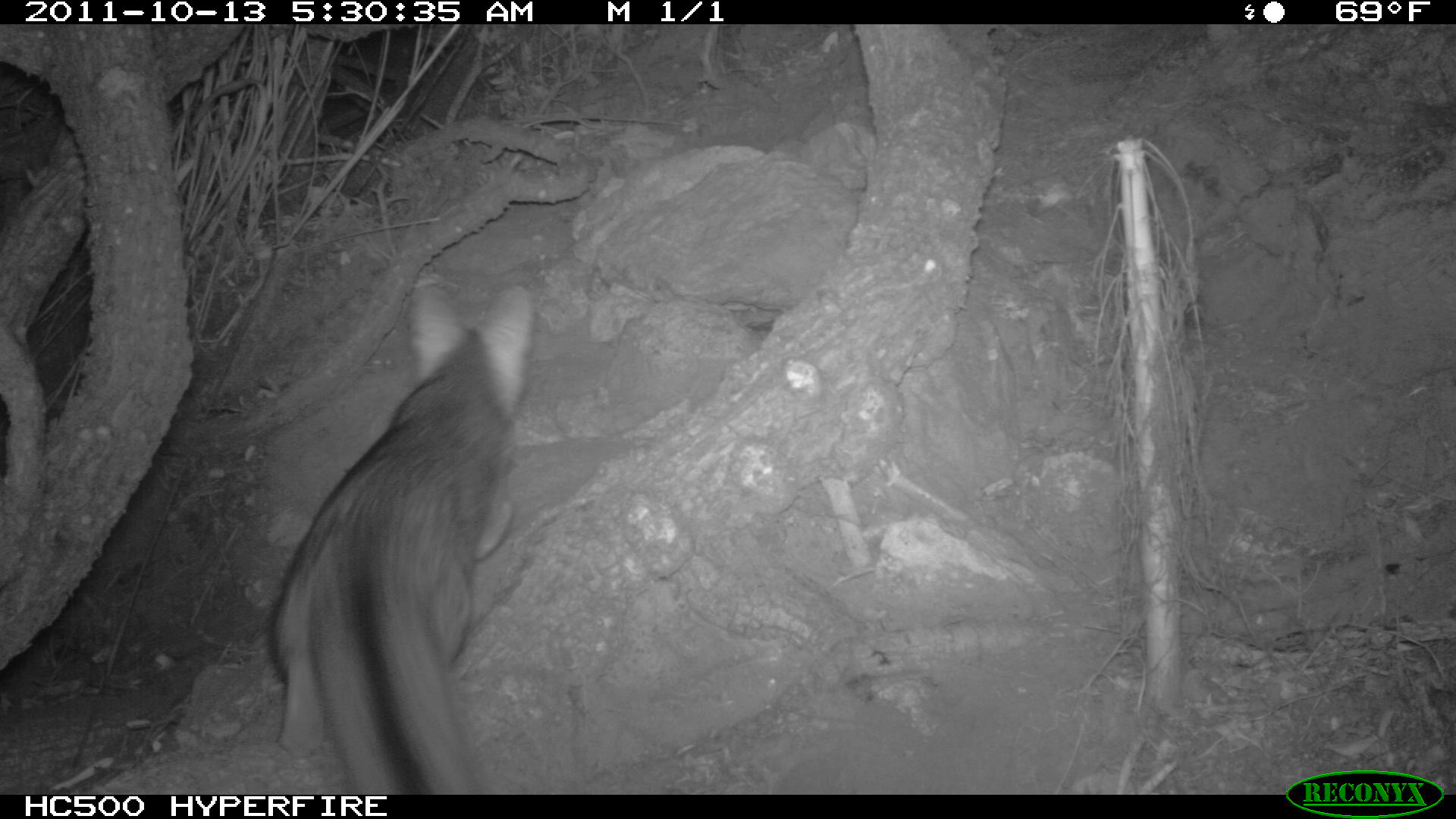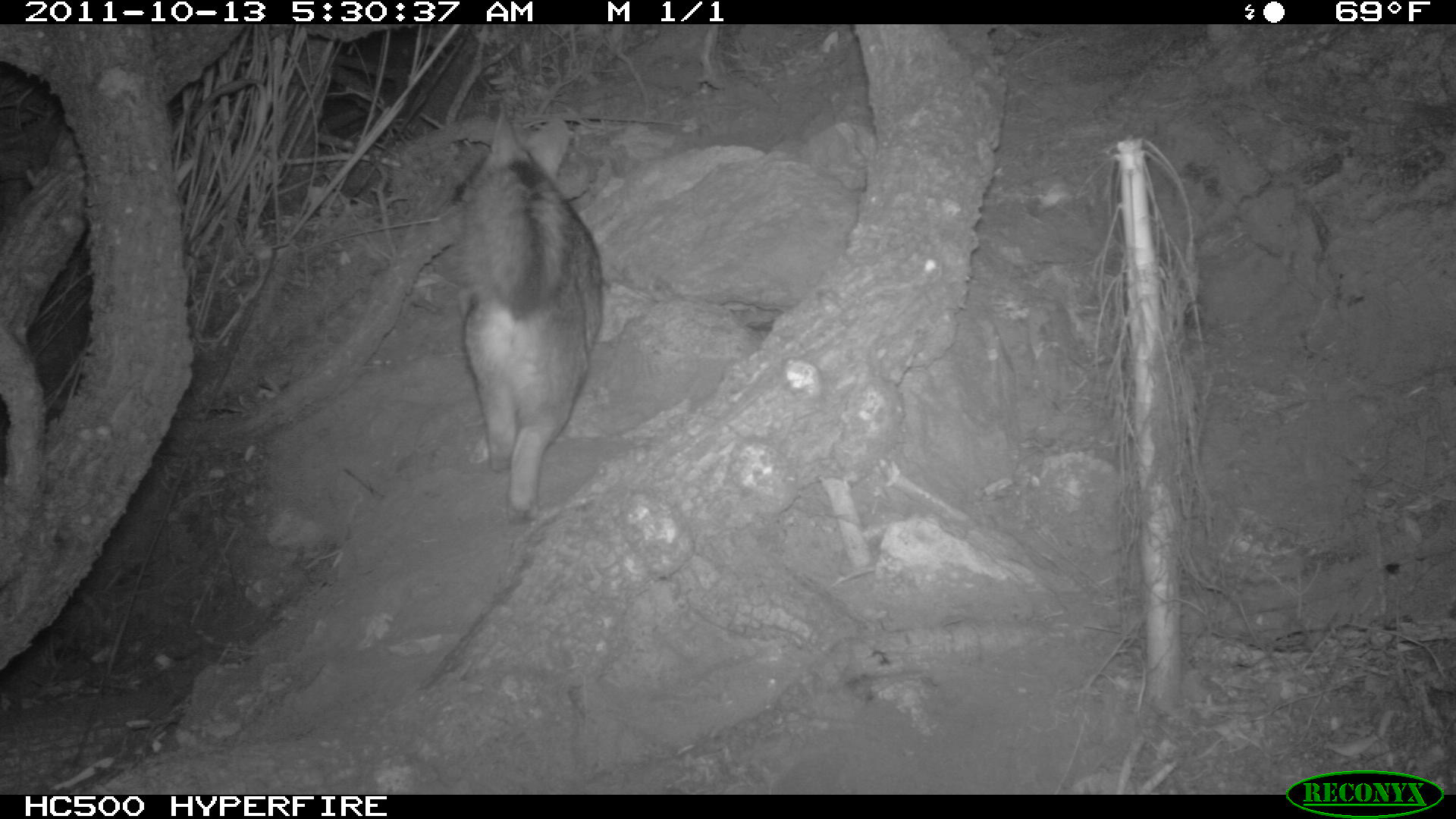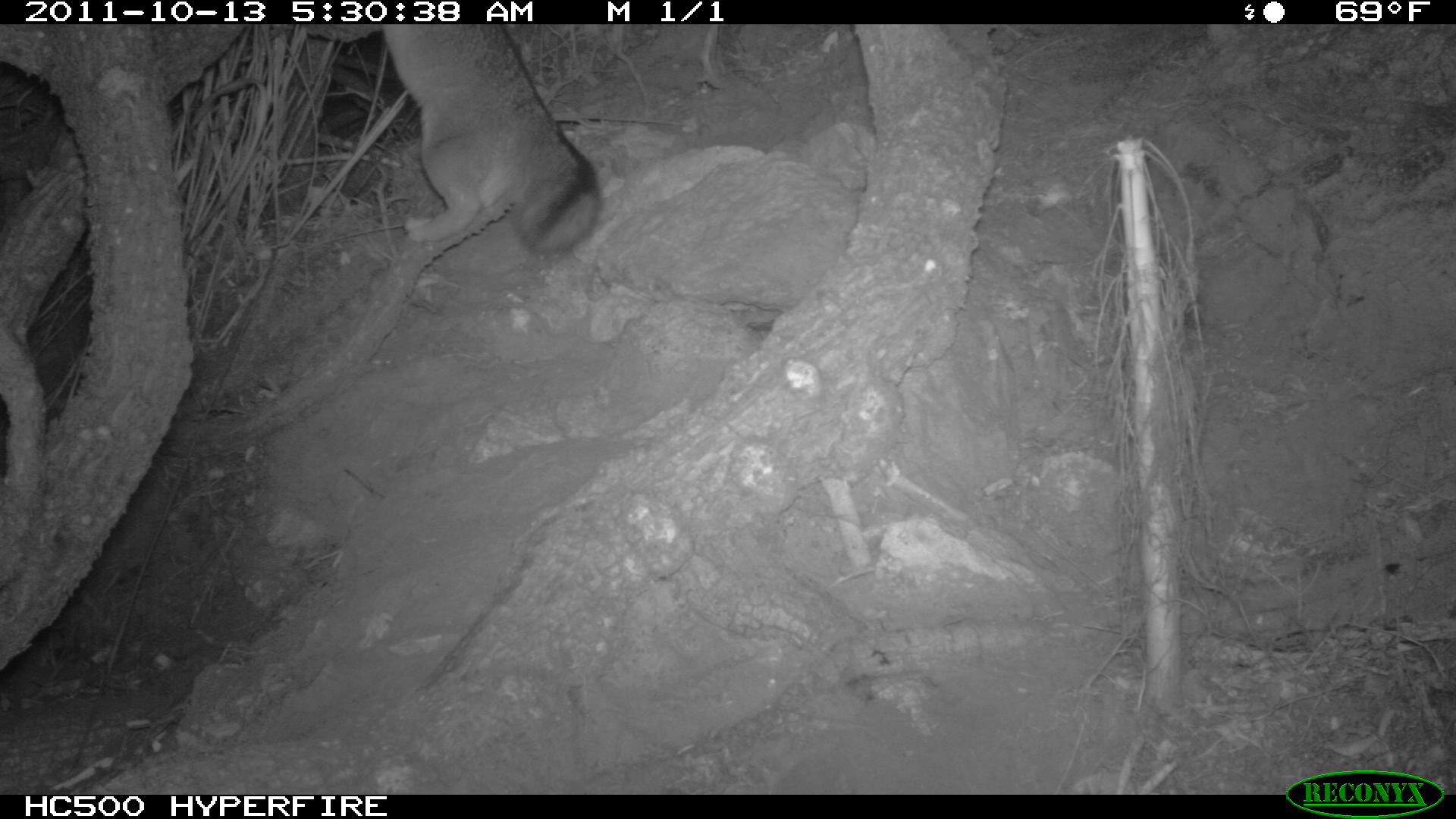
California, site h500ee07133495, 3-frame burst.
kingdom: Animalia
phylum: Chordata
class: Mammalia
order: Carnivora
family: Canidae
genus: Urocyon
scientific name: Urocyon littoralis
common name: island fox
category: fox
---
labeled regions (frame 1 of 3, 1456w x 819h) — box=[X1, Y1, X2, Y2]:
fox: box=[271, 283, 535, 794]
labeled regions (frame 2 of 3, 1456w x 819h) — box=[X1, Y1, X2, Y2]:
fox: box=[451, 105, 601, 517]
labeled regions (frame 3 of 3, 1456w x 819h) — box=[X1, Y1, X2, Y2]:
fox: box=[378, 24, 601, 255]